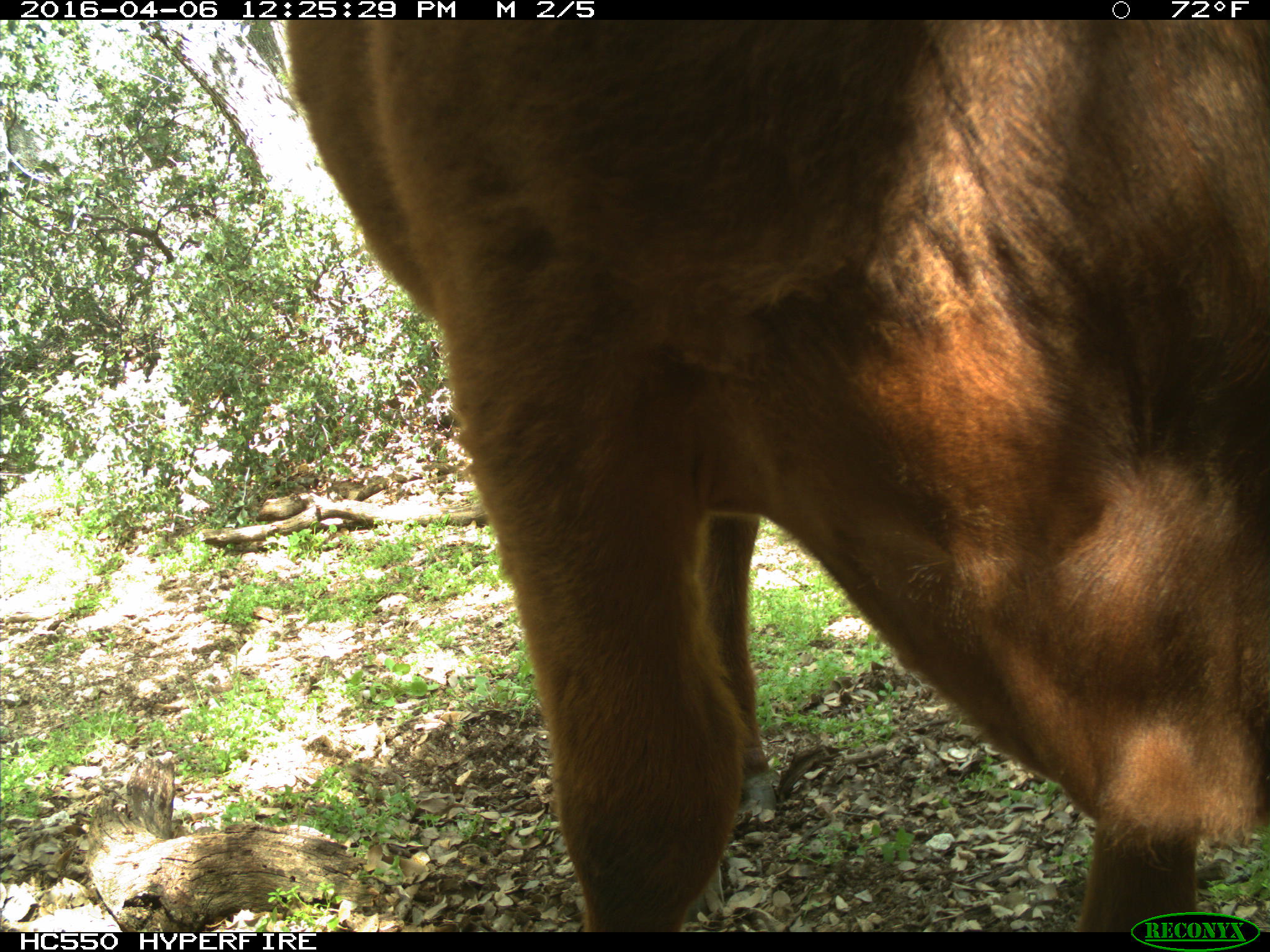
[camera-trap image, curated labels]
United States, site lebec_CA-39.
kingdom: Animalia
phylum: Chordata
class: Mammalia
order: Artiodactyla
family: Bovidae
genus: Bos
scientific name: Bos taurus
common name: domestic cow